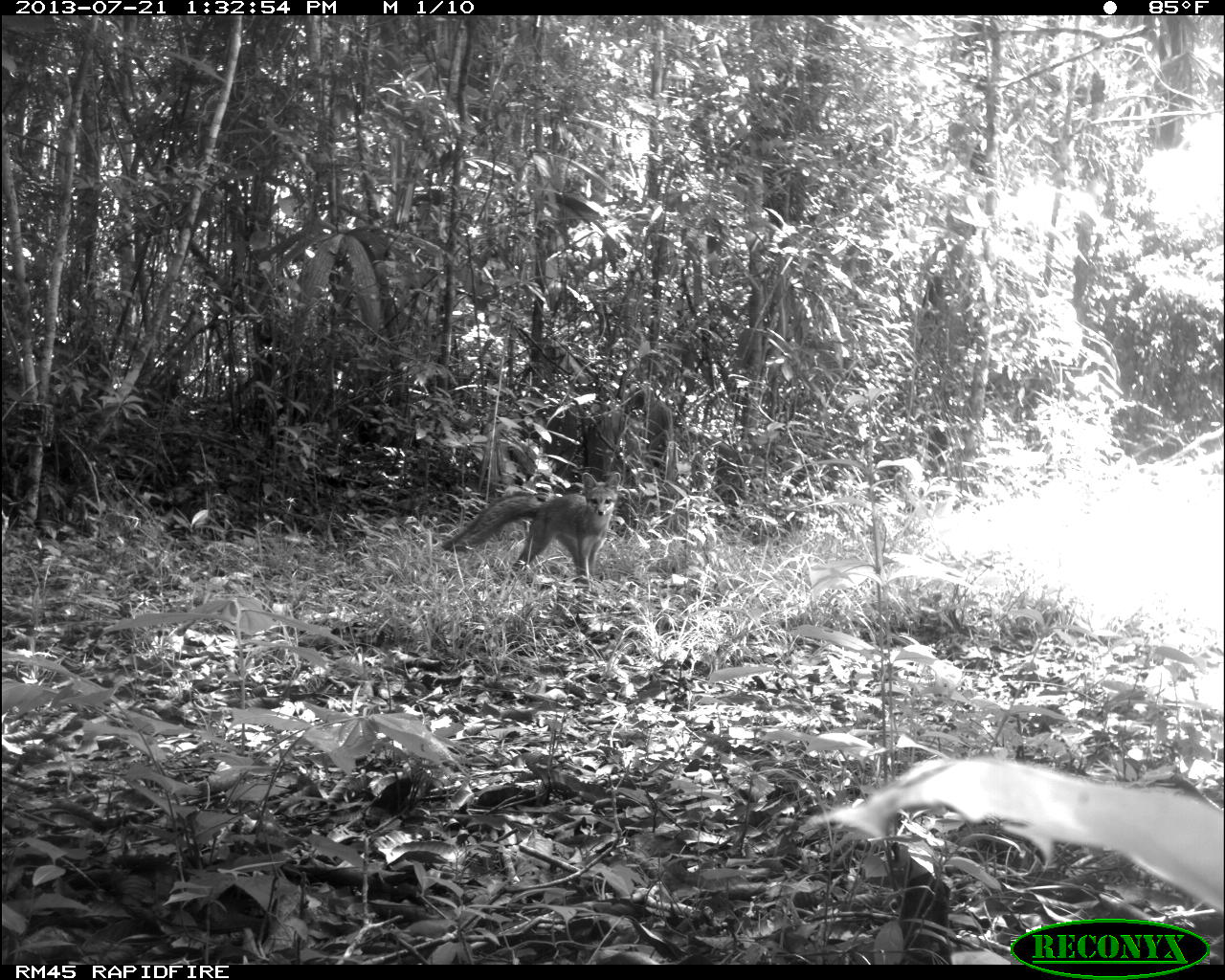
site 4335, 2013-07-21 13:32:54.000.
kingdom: Animalia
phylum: Chordata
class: Mammalia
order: Carnivora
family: Canidae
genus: Urocyon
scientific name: Urocyon cinereoargenteus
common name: gray fox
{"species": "Urocyon cinereoargenteus (gray fox)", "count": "1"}